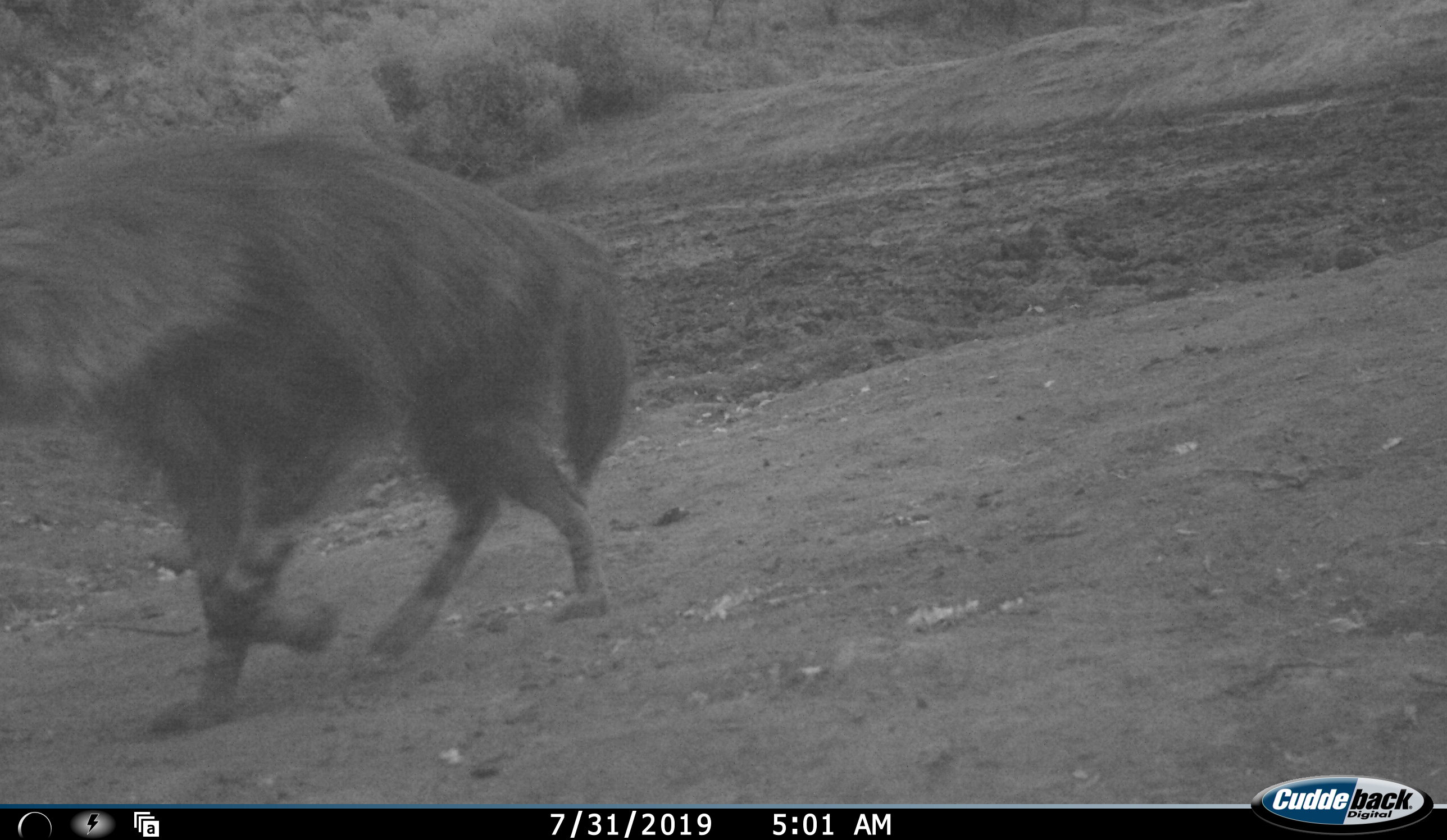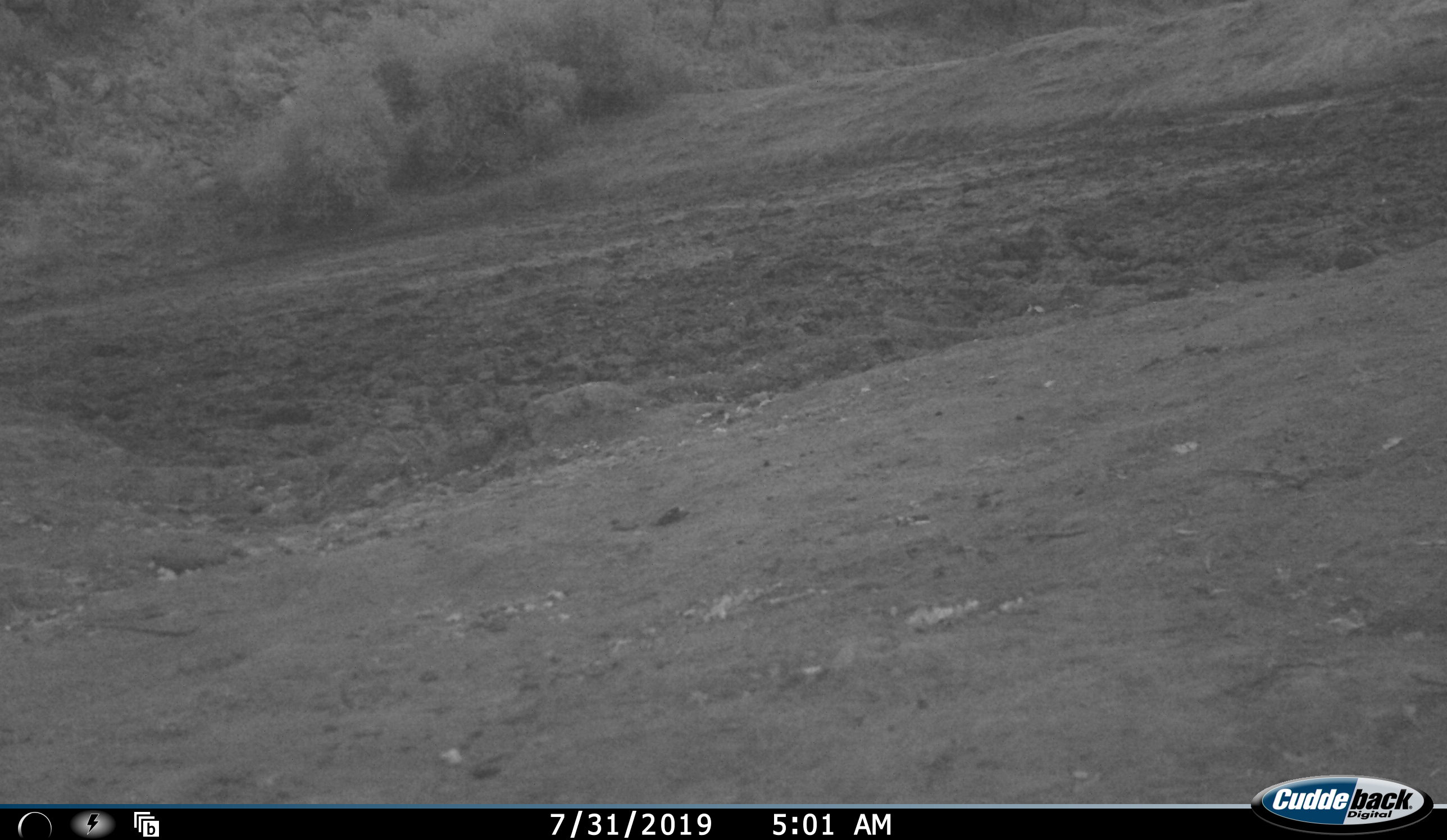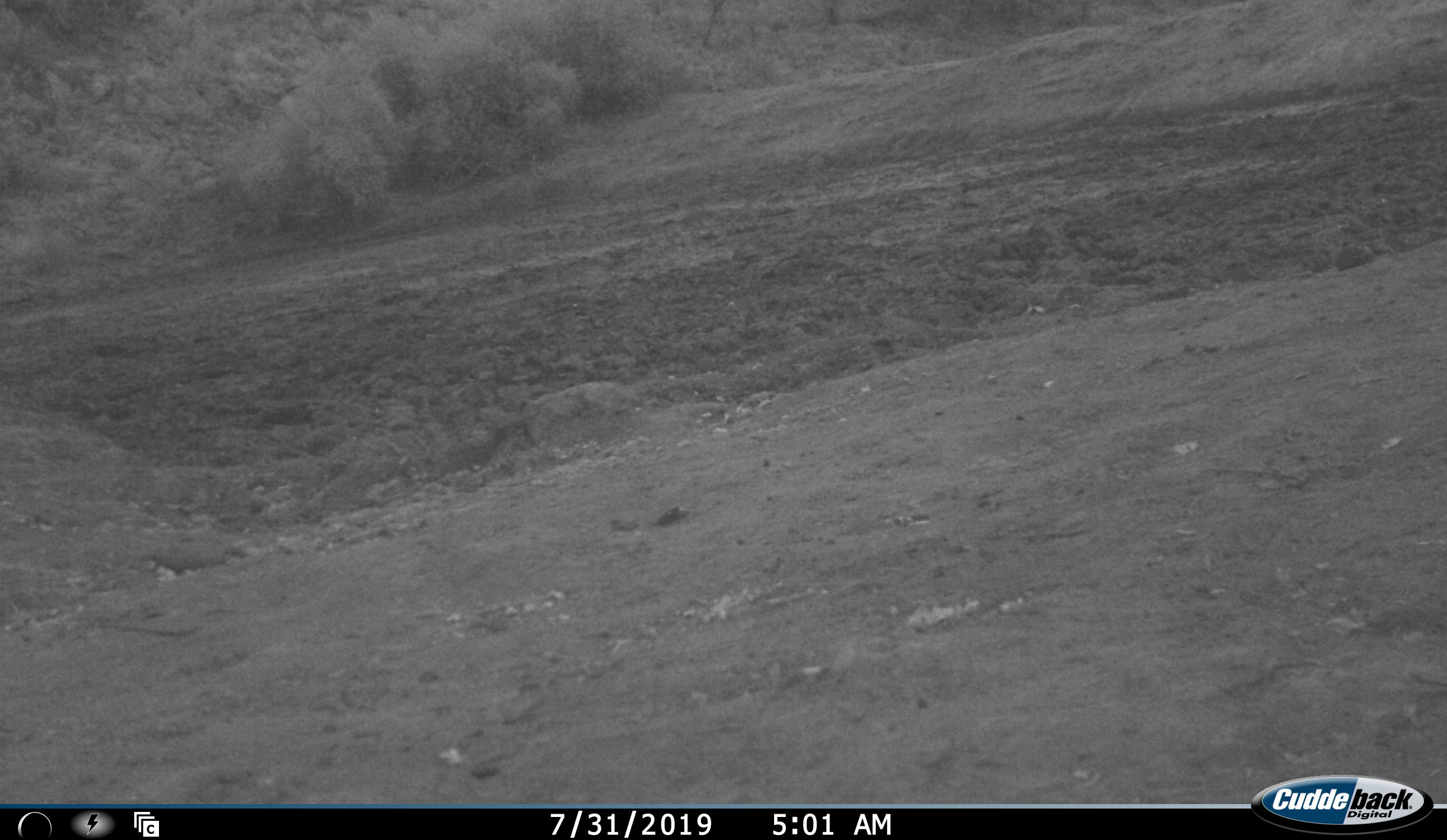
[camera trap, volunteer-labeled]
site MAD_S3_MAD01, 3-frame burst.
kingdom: Animalia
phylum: Chordata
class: Mammalia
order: Carnivora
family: Hyaenidae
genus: Parahyaena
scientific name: Parahyaena brunnea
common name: brown hyena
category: hyenabrown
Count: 1.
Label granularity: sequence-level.